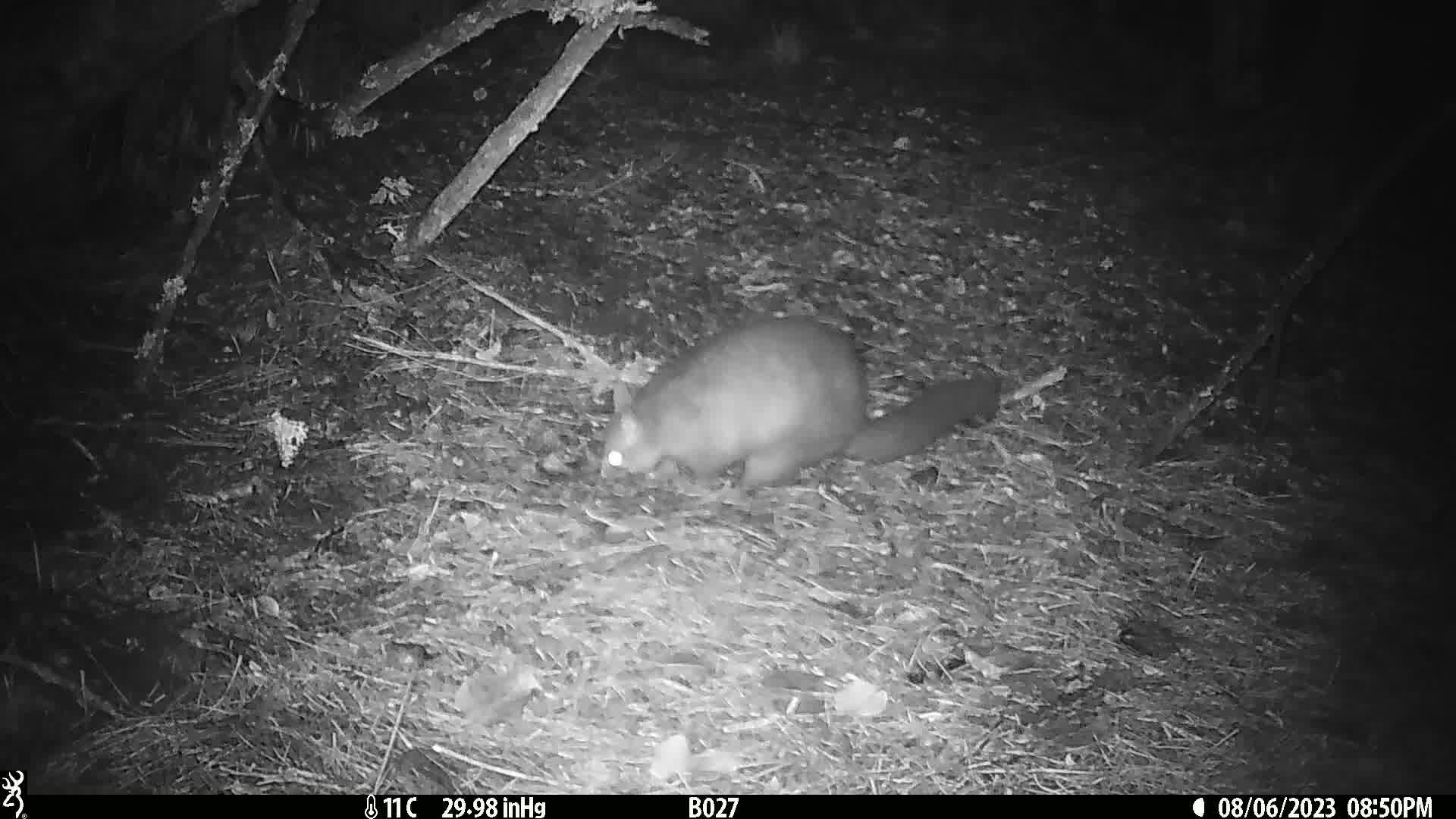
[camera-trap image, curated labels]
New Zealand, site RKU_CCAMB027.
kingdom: Animalia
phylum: Chordata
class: Mammalia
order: Diprotodontia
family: Phalangeridae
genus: Trichosurus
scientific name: Trichosurus vulpecula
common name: common brushtail possum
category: possum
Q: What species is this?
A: Possum (common brushtail possum) (Trichosurus vulpecula).